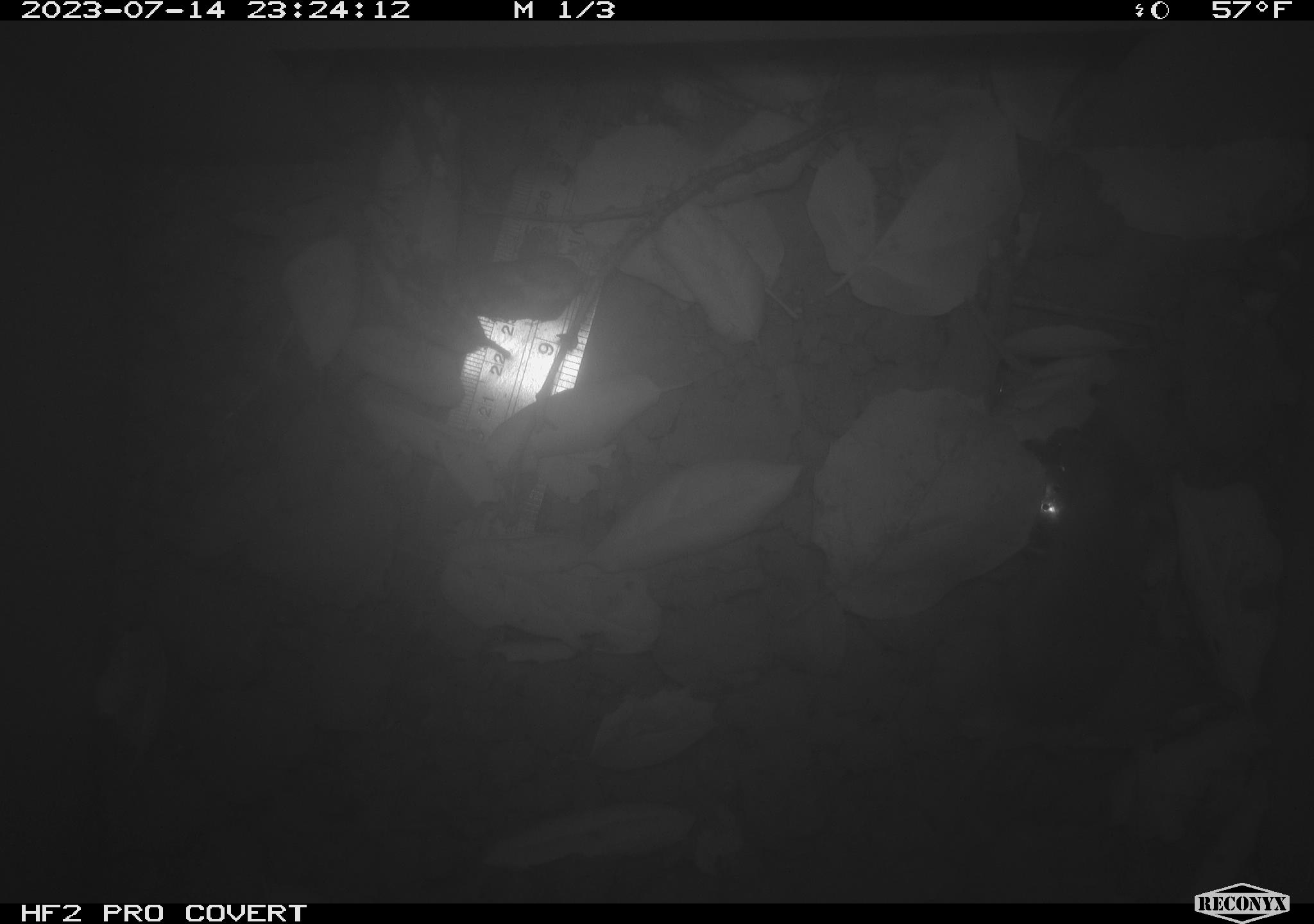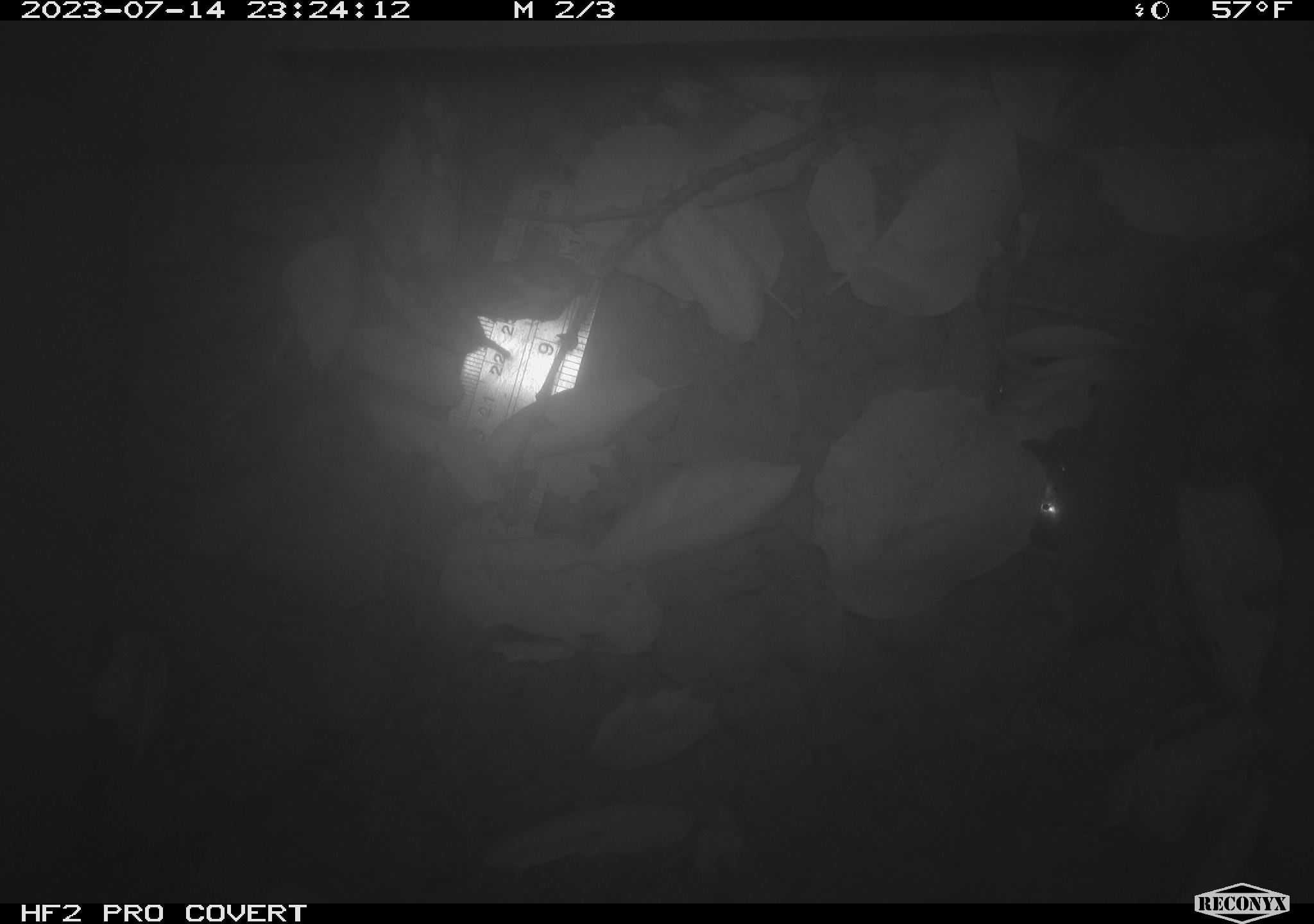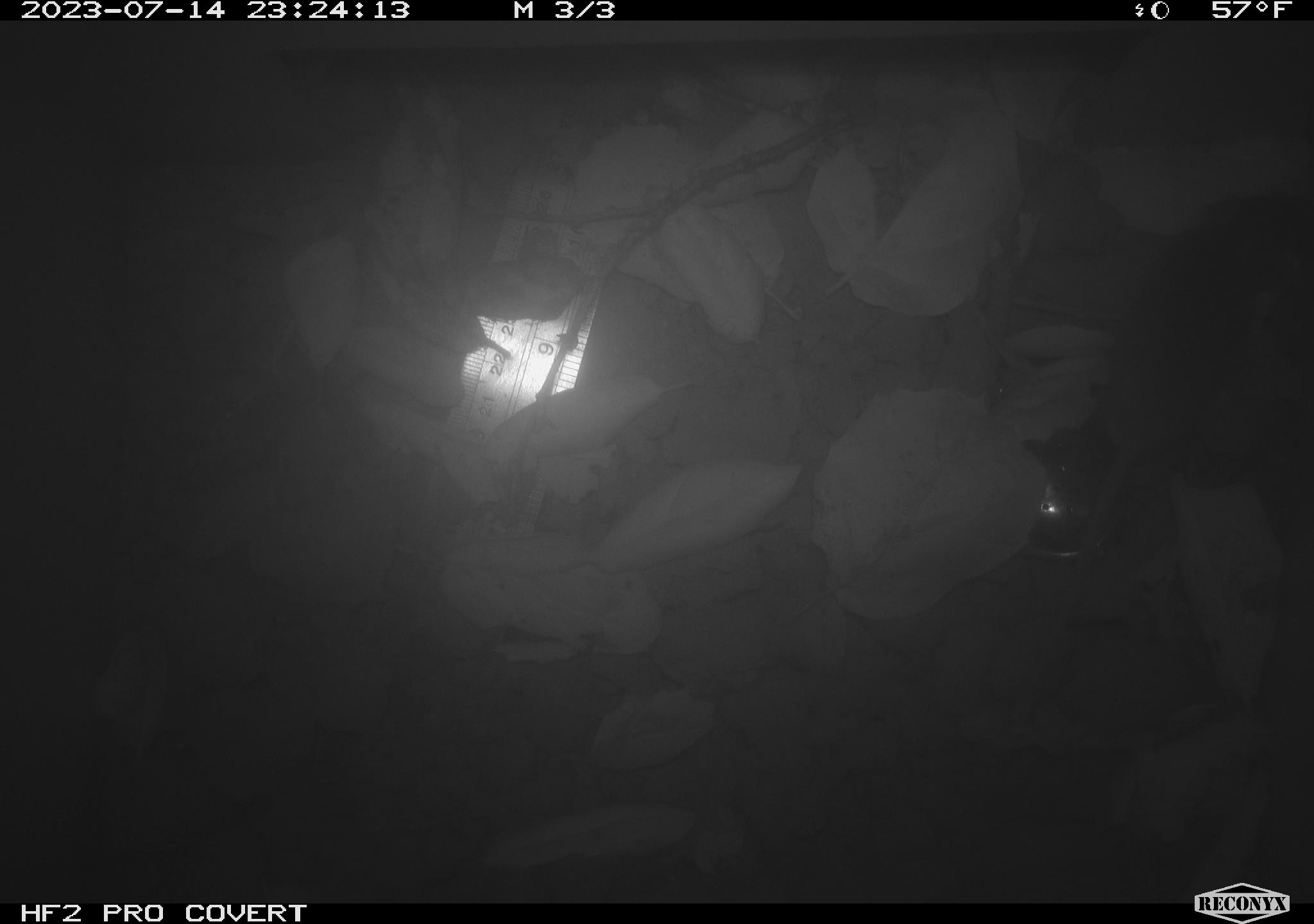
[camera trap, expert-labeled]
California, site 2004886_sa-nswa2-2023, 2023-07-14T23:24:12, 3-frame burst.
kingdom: Animalia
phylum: Chordata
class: Mammalia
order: Rodentia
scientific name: Rodentia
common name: mouse species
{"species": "mouse species (Rodentia)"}